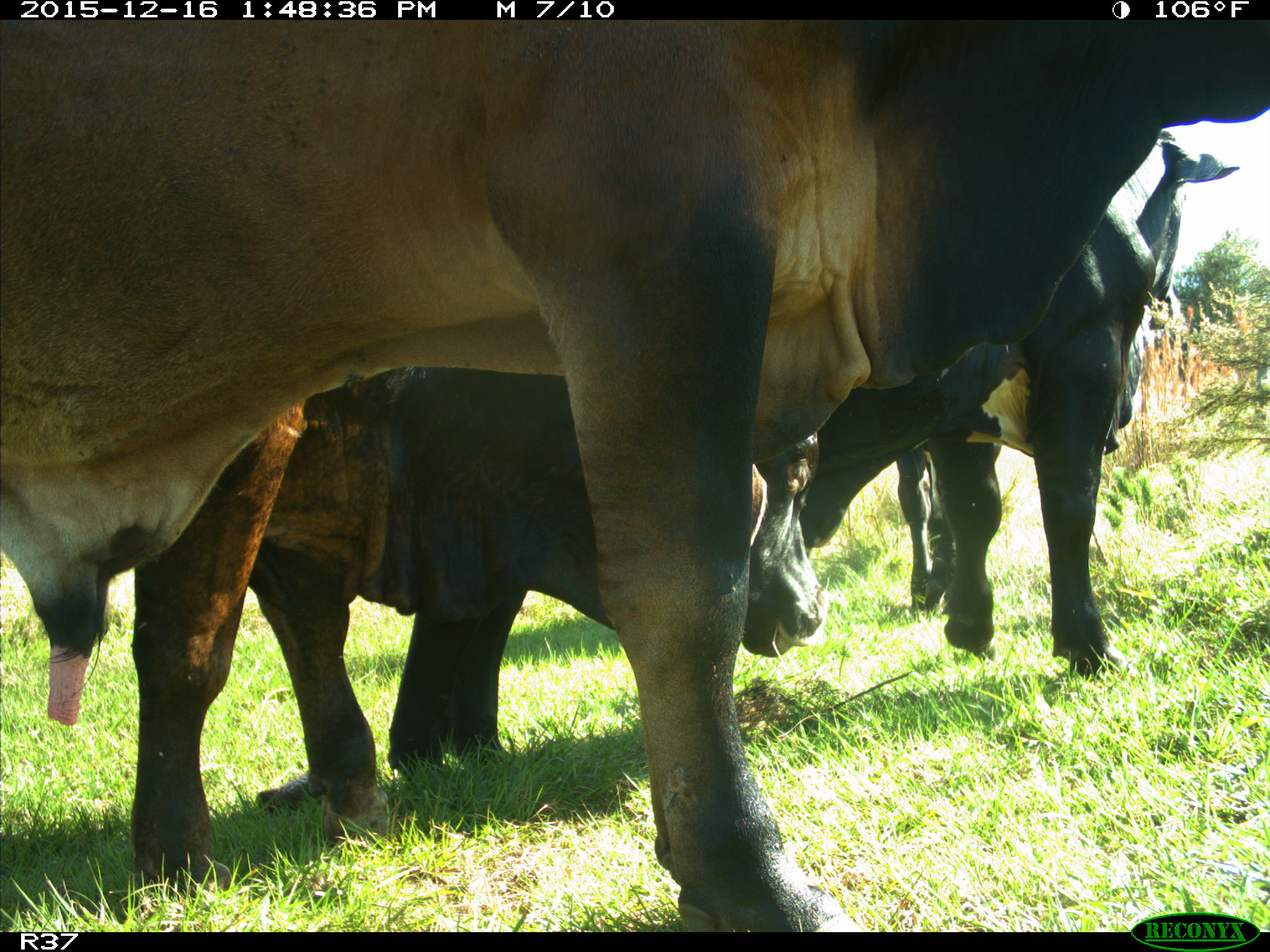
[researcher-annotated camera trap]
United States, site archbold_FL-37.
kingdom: Animalia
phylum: Chordata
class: Mammalia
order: Artiodactyla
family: Bovidae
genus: Bos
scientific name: Bos taurus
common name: domestic cow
Bos taurus (domestic cow).